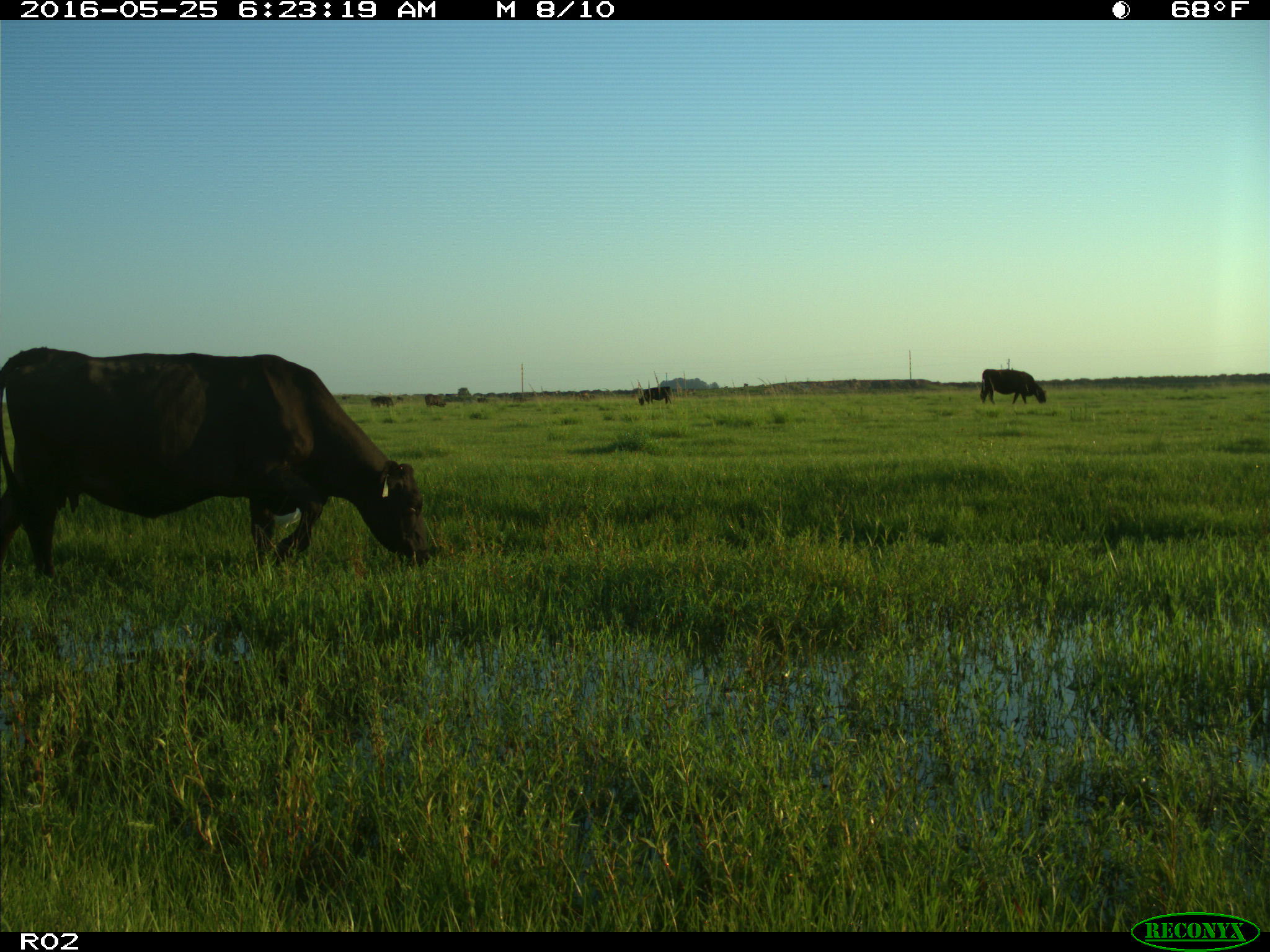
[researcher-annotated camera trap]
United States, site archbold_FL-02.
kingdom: Animalia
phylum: Chordata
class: Mammalia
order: Artiodactyla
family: Bovidae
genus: Bos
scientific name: Bos taurus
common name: domestic cow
Bos taurus (domestic cow).